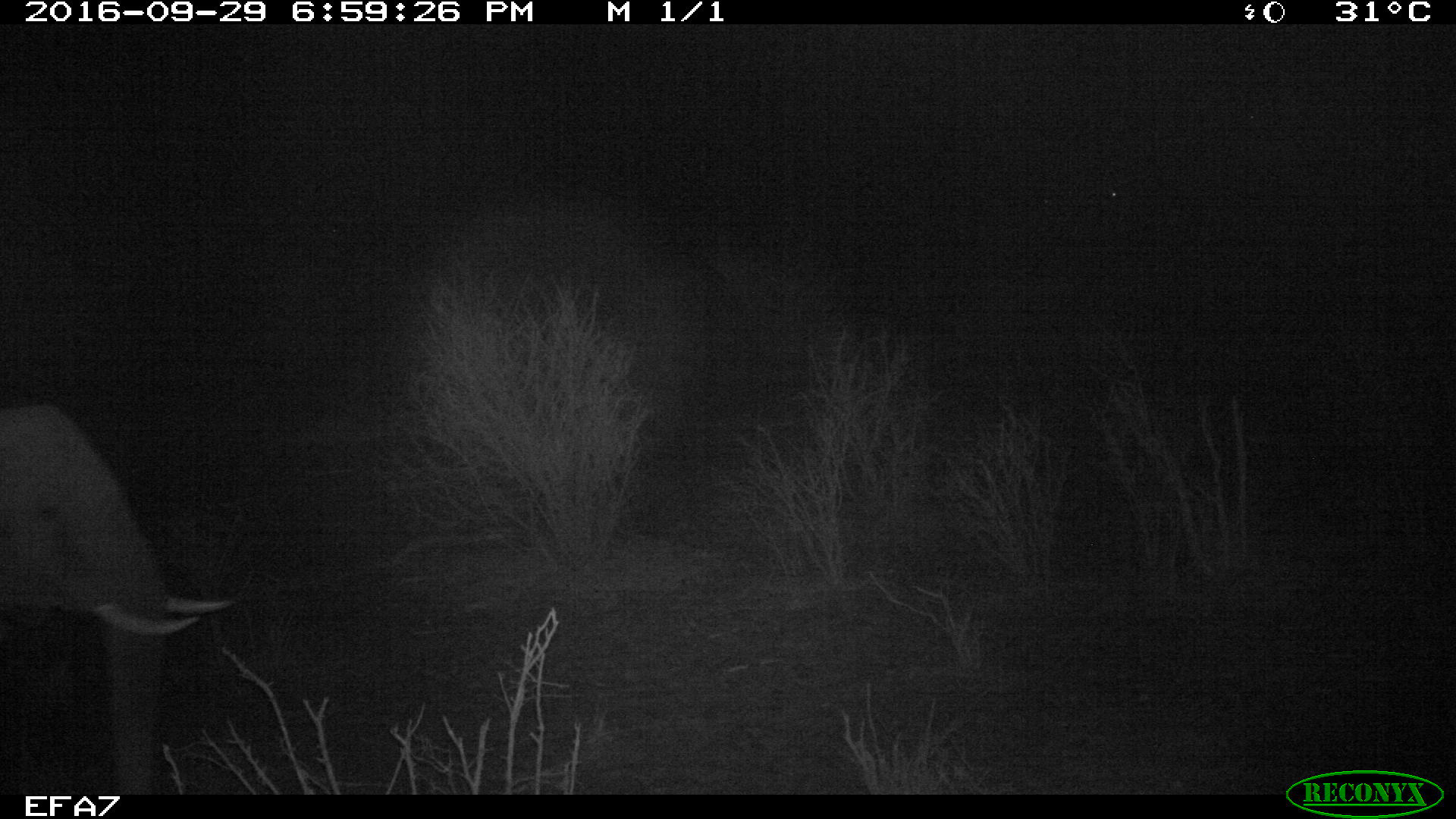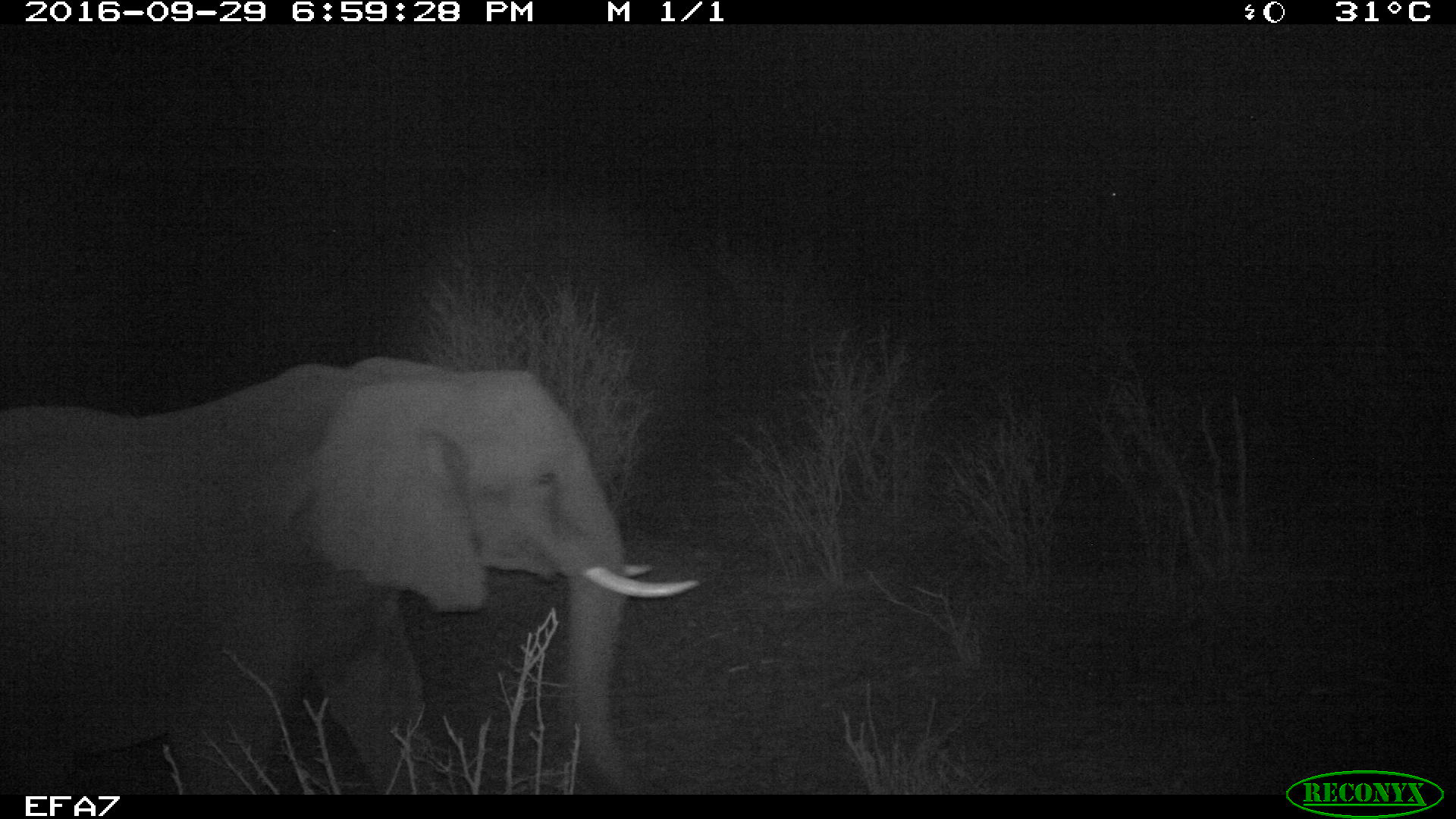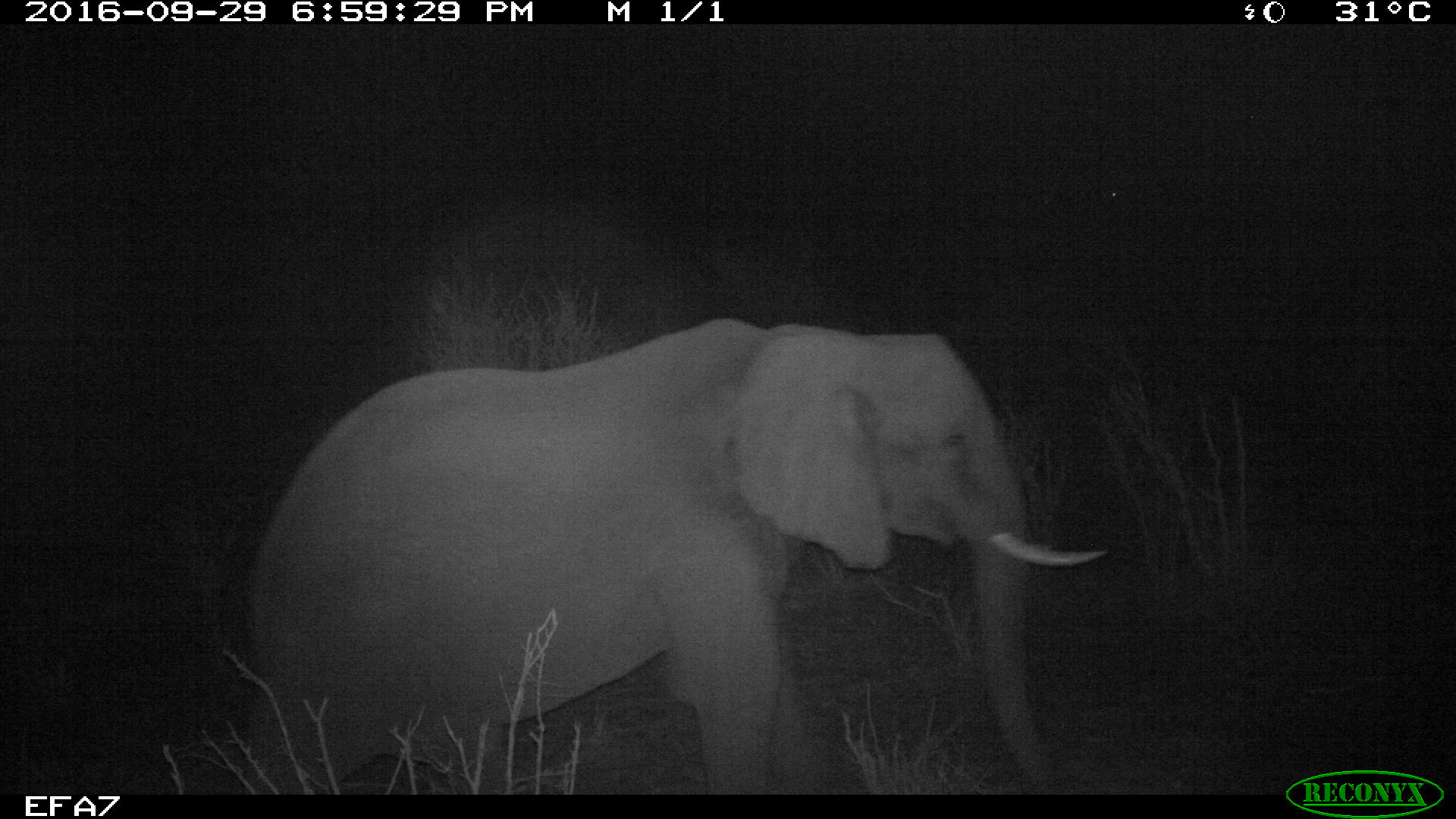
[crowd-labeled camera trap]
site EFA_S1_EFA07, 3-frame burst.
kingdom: Animalia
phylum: Chordata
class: Mammalia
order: Proboscidea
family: Elephantidae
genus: Loxodonta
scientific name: Loxodonta africana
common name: african bush elephant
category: elephant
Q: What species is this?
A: Elephant (african bush elephant) (Loxodonta africana).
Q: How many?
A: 1.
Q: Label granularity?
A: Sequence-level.